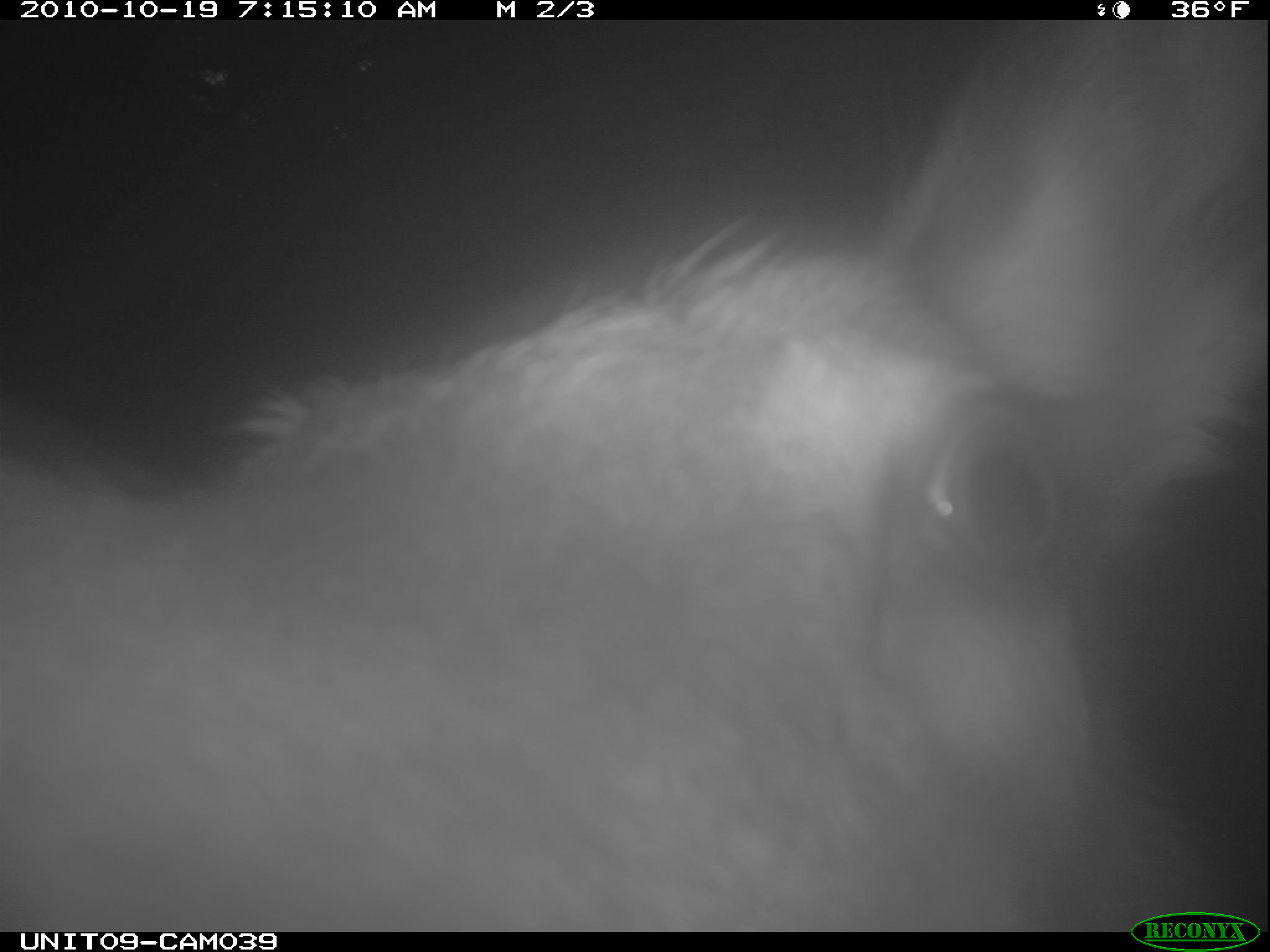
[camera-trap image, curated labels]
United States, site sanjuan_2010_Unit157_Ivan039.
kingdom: Animalia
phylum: Chordata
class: Mammalia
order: Artiodactyla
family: Cervidae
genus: Cervus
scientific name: Cervus elaphus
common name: red deer